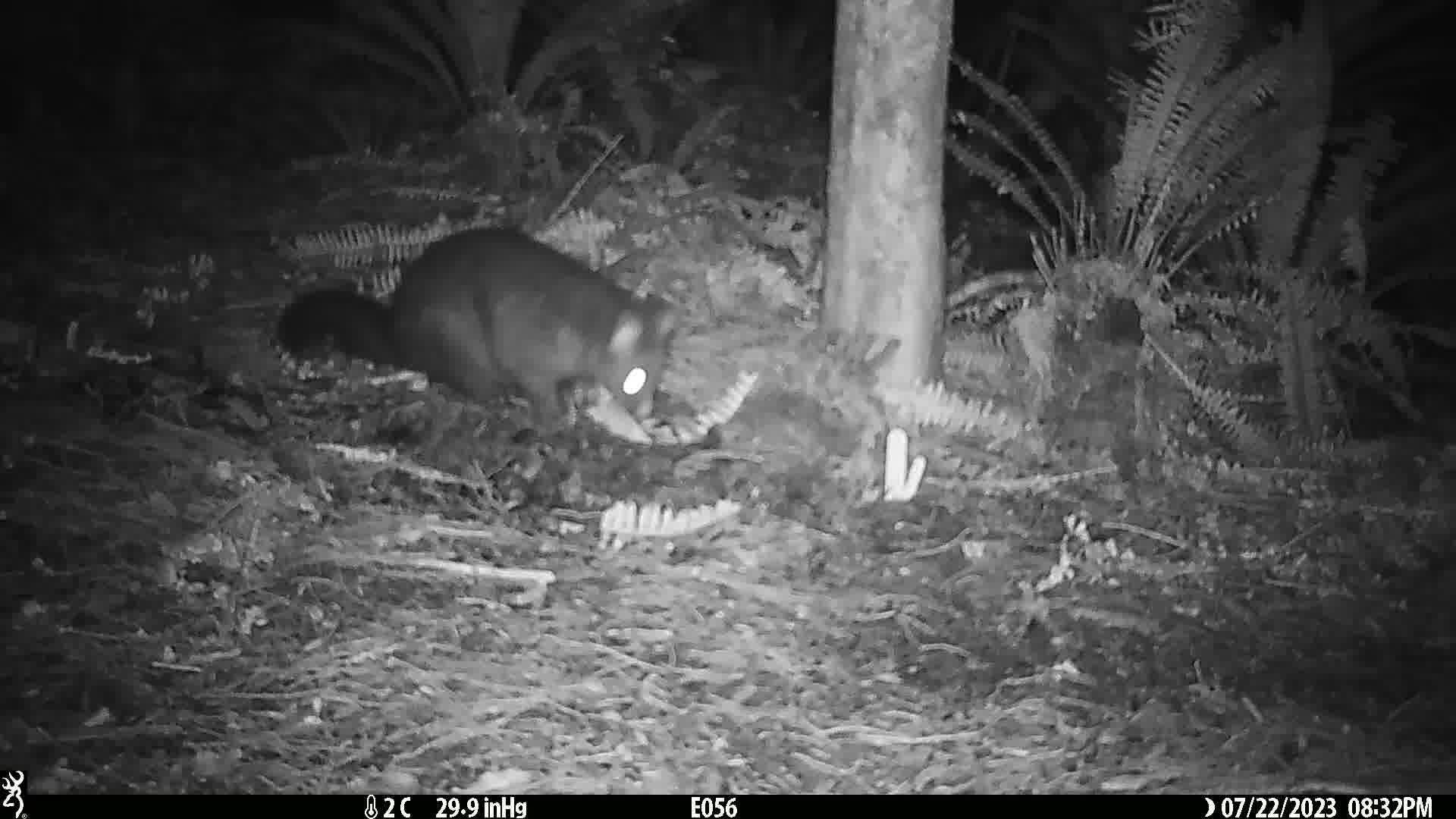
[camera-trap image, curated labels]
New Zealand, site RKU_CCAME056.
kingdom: Animalia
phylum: Chordata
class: Mammalia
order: Diprotodontia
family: Phalangeridae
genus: Trichosurus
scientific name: Trichosurus vulpecula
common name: common brushtail possum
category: possum